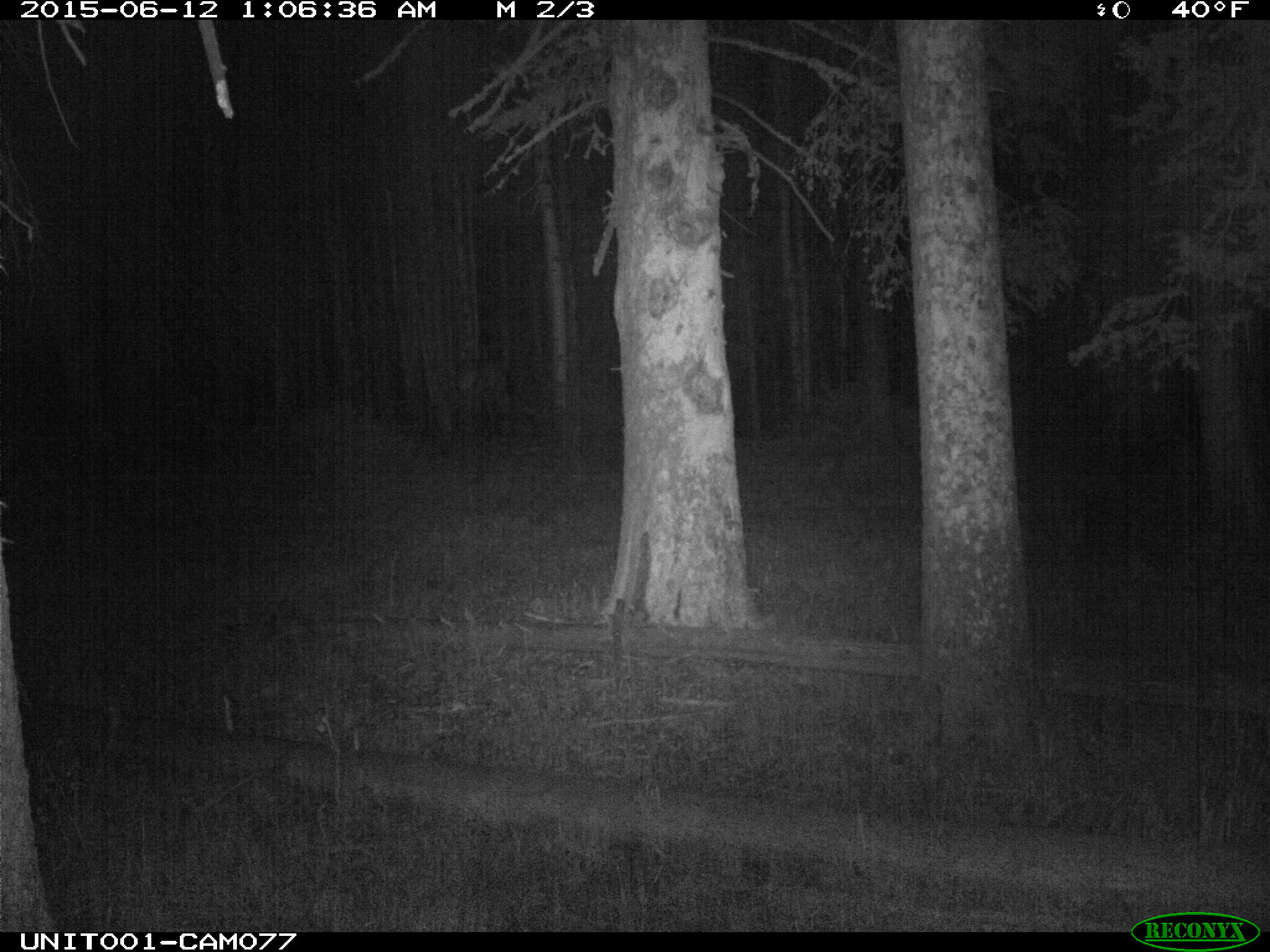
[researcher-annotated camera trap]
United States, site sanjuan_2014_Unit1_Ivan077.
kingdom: Animalia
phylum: Chordata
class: Mammalia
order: Artiodactyla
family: Cervidae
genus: Cervus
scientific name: Cervus elaphus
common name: red deer